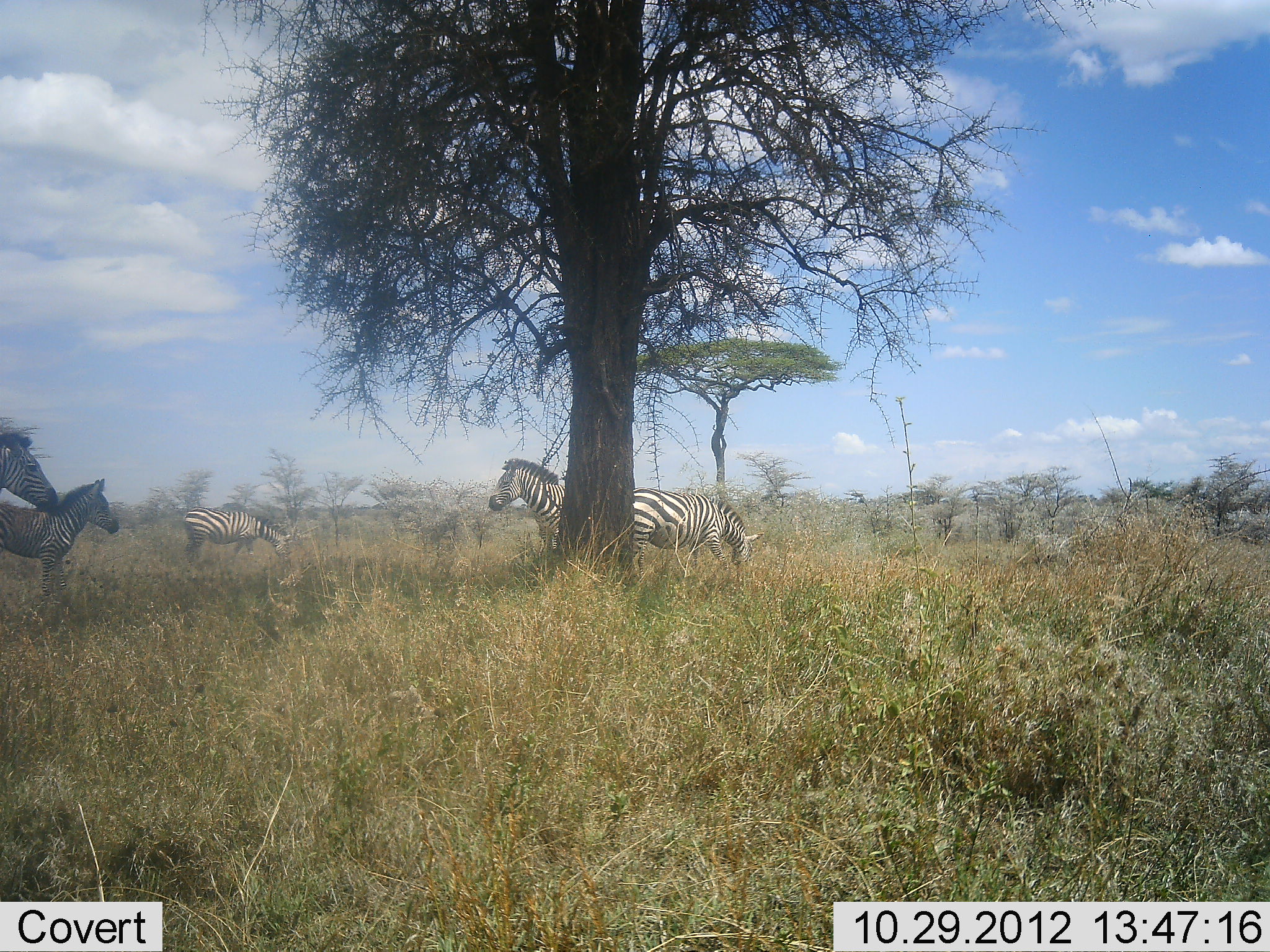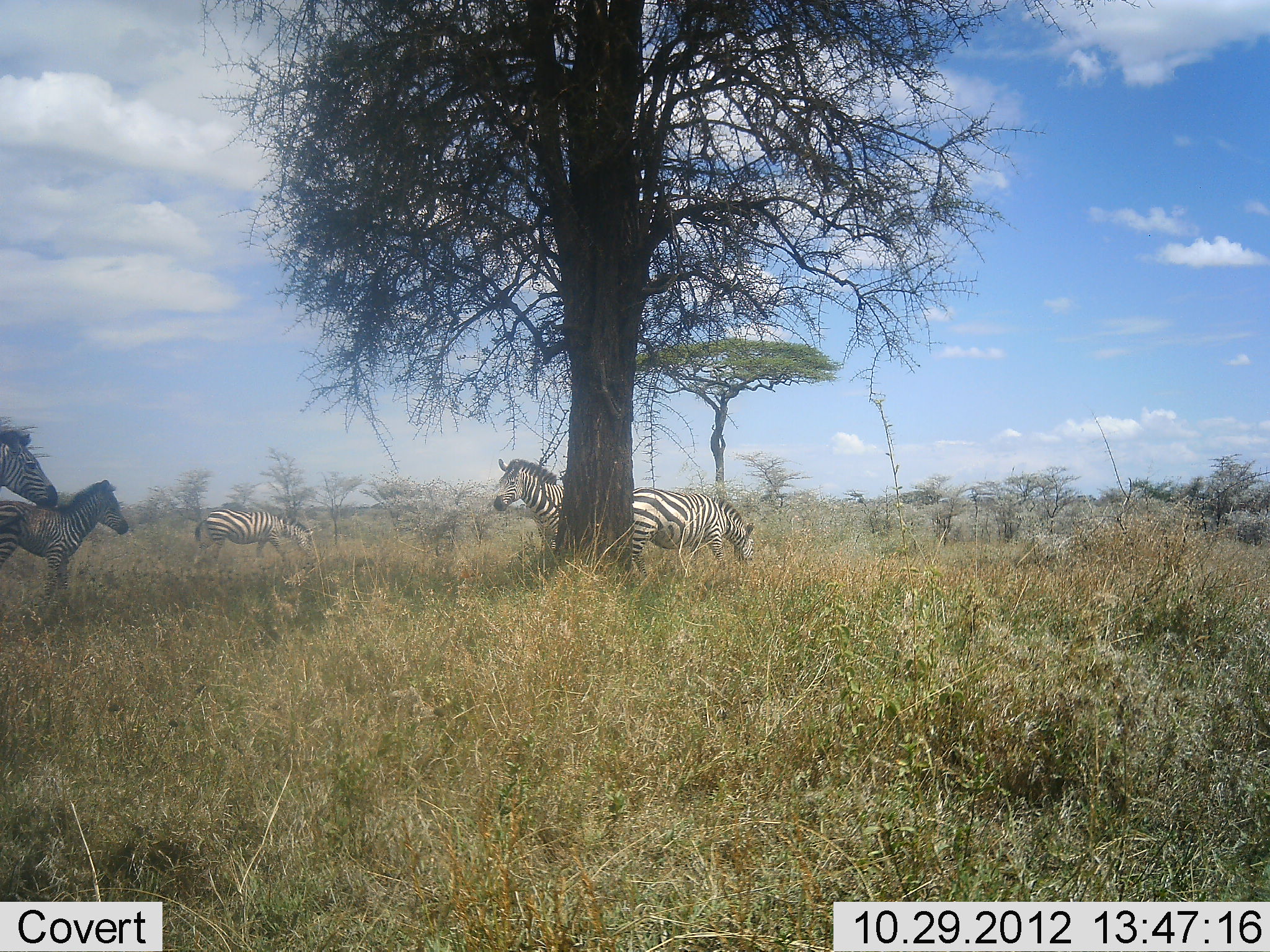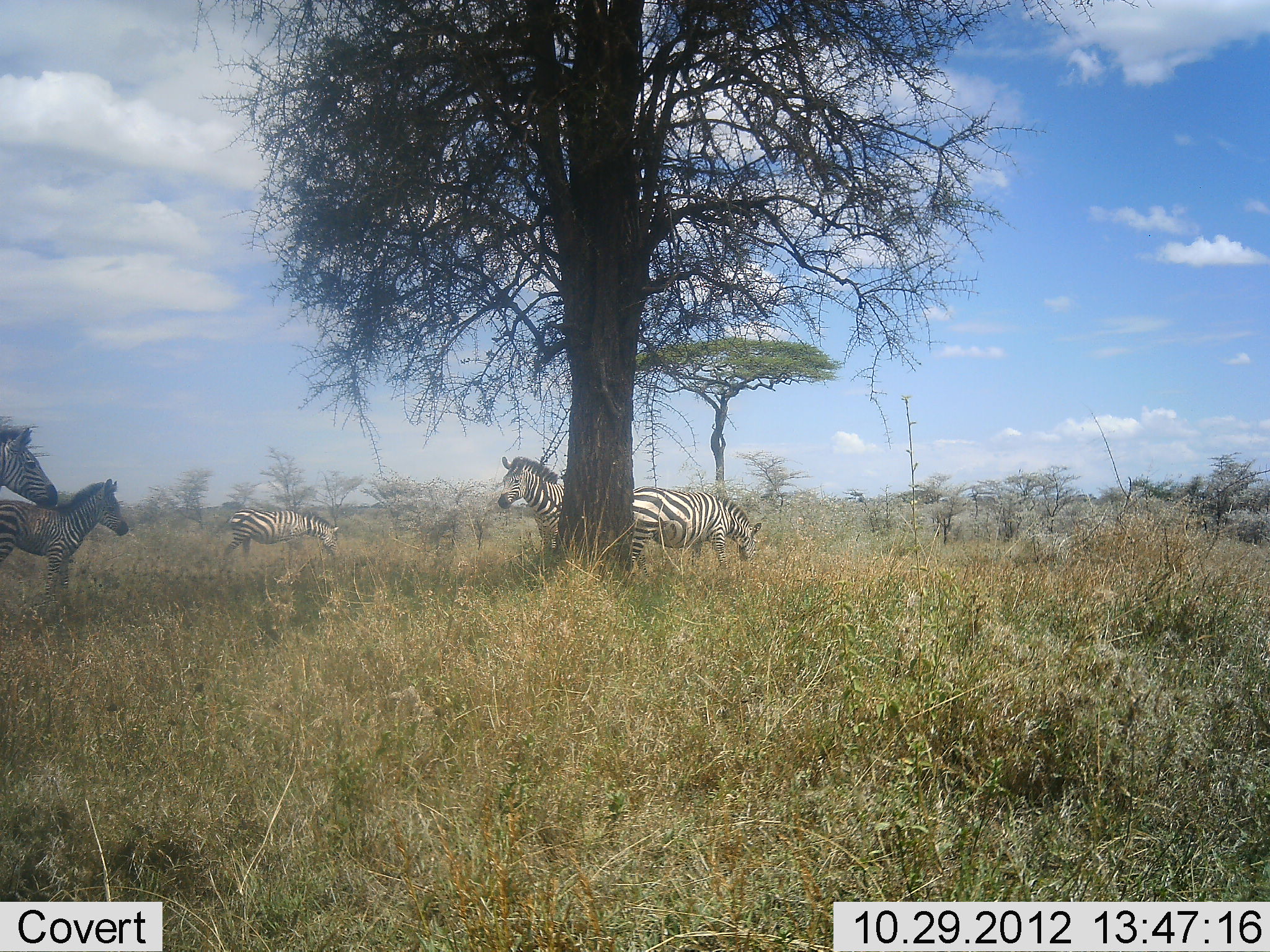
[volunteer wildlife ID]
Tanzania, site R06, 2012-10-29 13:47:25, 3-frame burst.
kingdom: Animalia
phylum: Chordata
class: Mammalia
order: Perissodactyla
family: Equidae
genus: Equus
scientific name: Equus quagga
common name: plains zebra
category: zebra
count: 5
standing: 90%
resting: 10%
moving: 50%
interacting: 10%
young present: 50%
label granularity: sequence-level